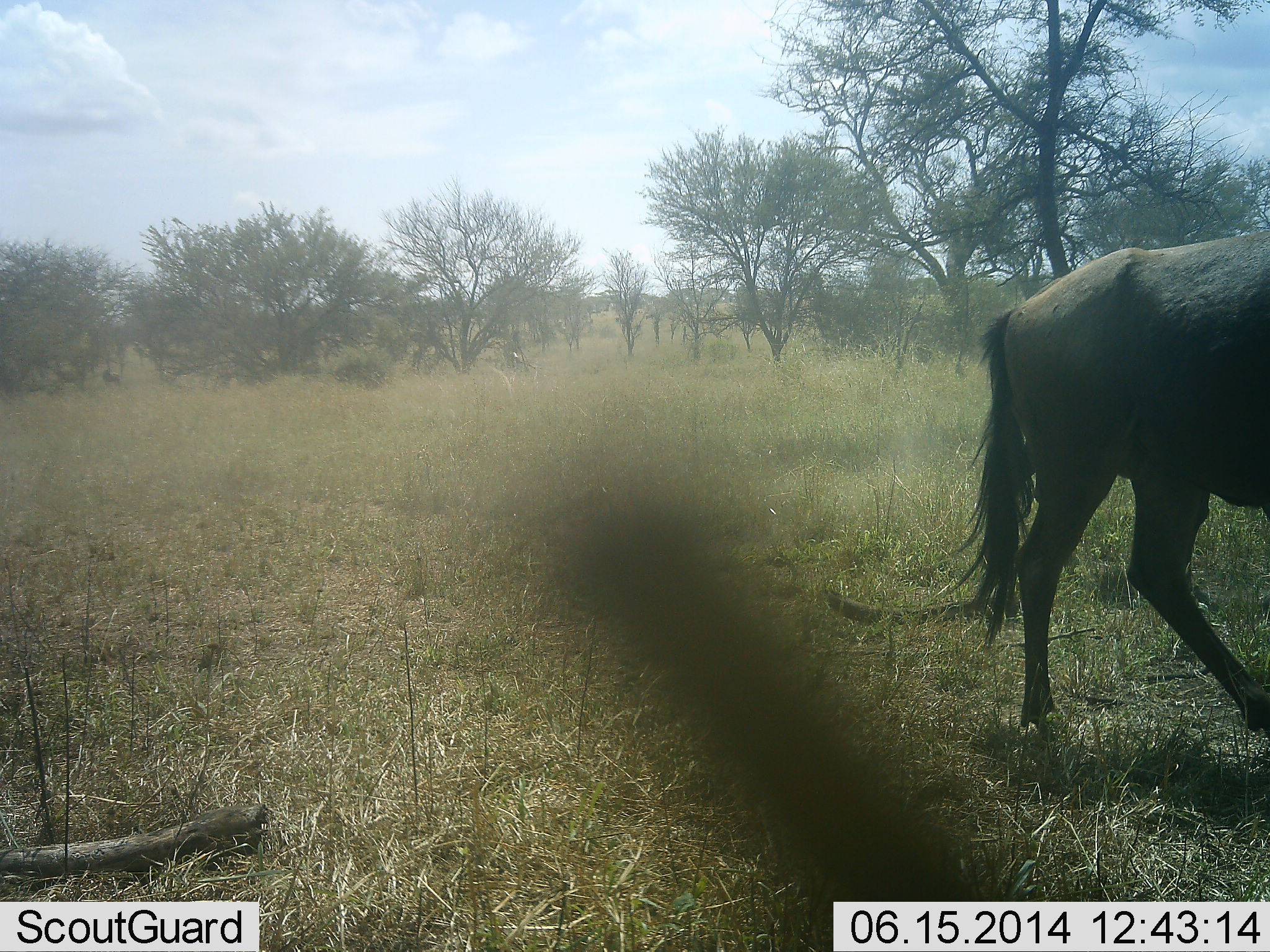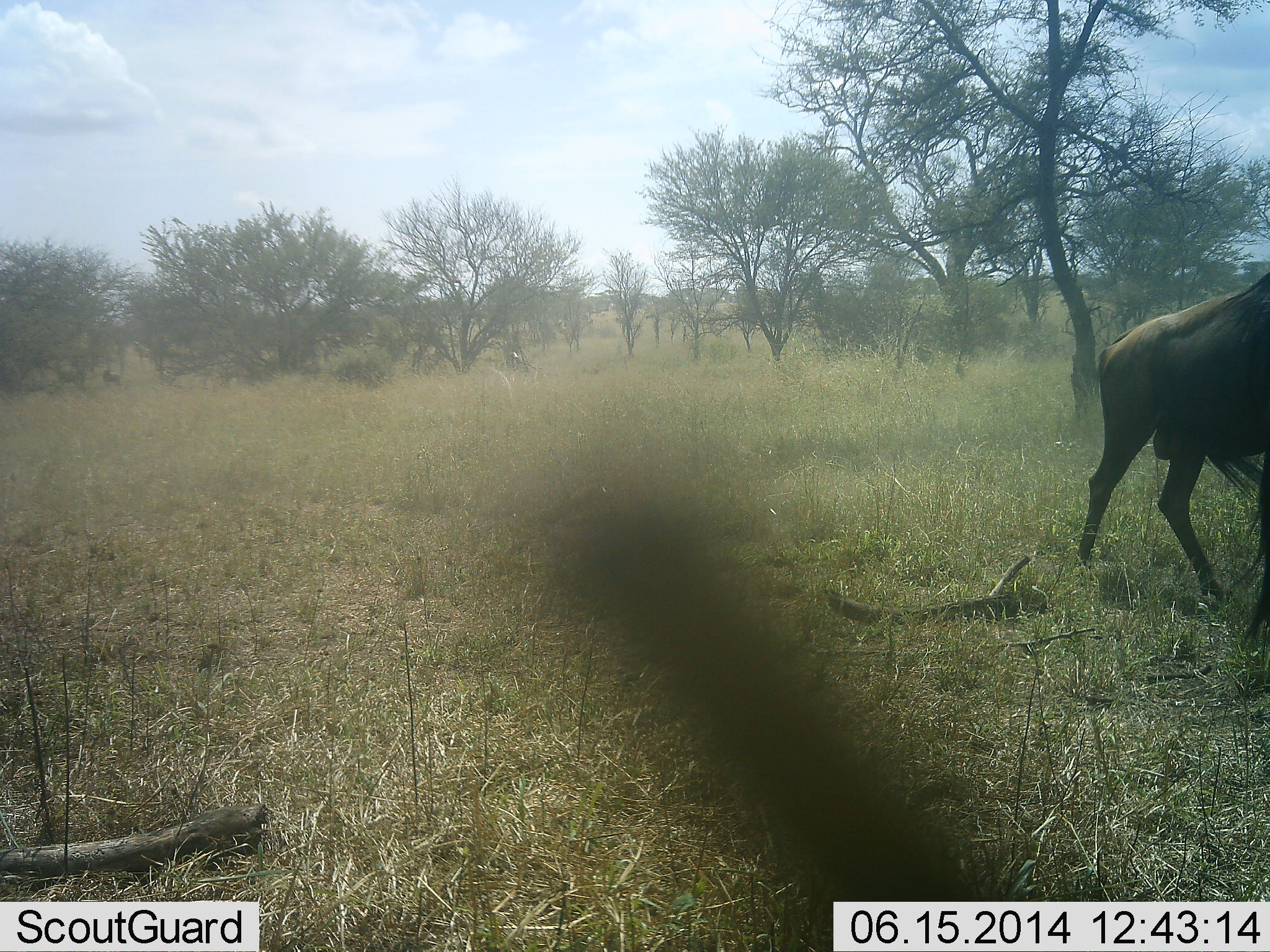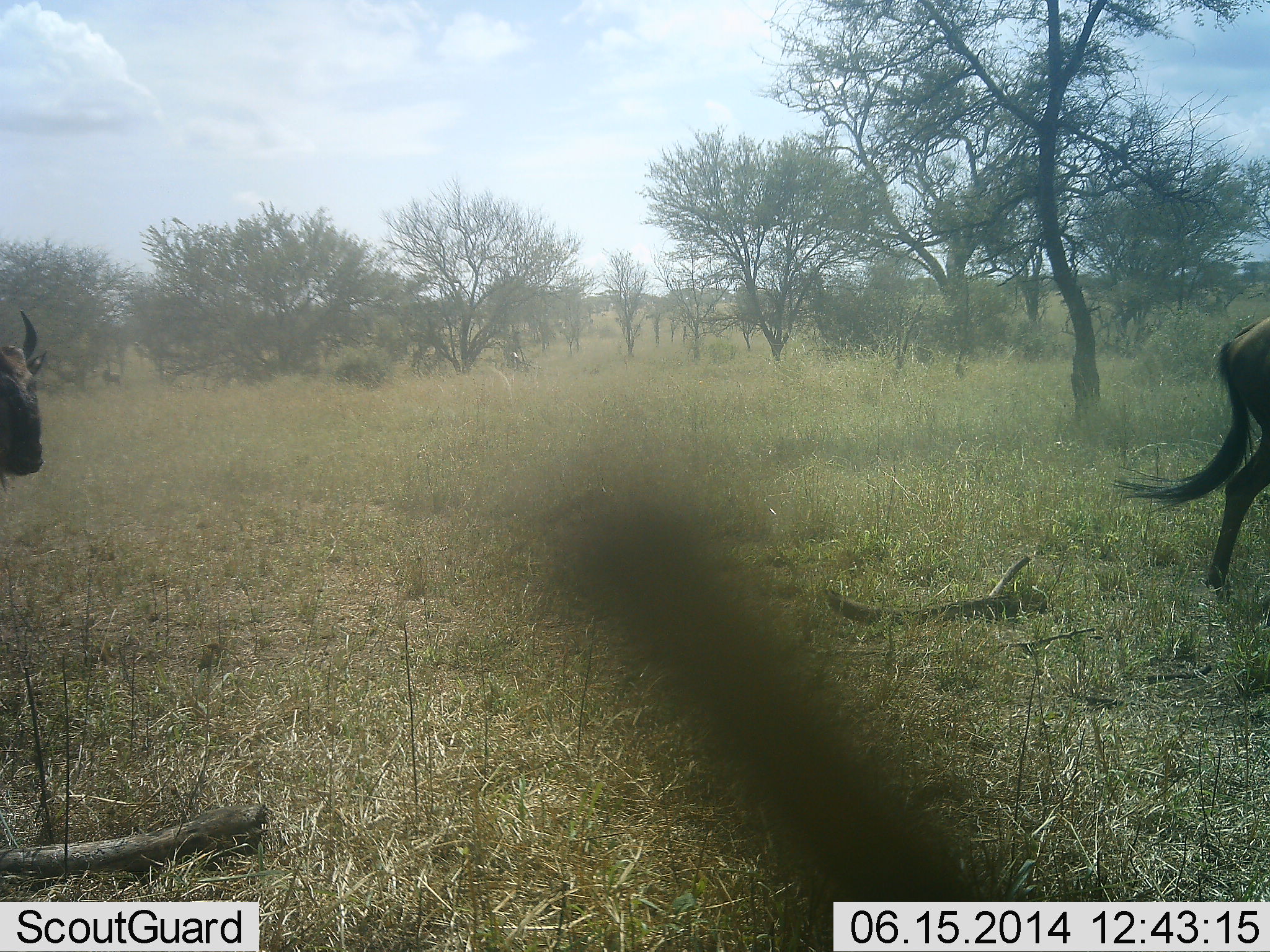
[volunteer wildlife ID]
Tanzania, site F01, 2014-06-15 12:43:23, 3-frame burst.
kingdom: Animalia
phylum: Chordata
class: Mammalia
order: Artiodactyla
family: Bovidae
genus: Connochaetes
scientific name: Connochaetes taurinus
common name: blue wildebeest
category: wildebeest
Wildebeest (blue wildebeest) (Connochaetes taurinus), count 2. Behavior (volunteer vote fractions): standing 10%, resting 0%, moving 100%, interacting 0%. Young present (vote fraction): 0%. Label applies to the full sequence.